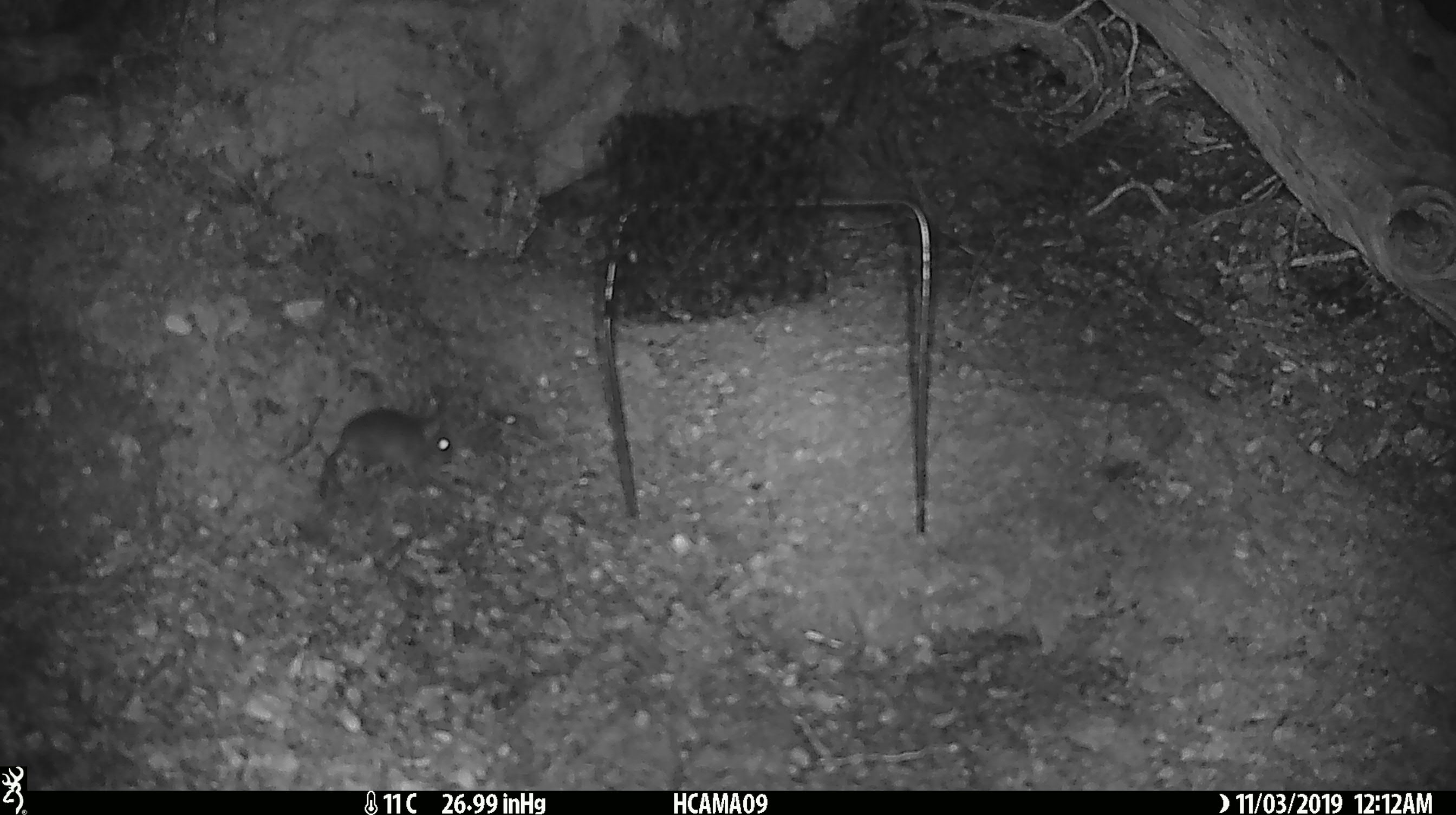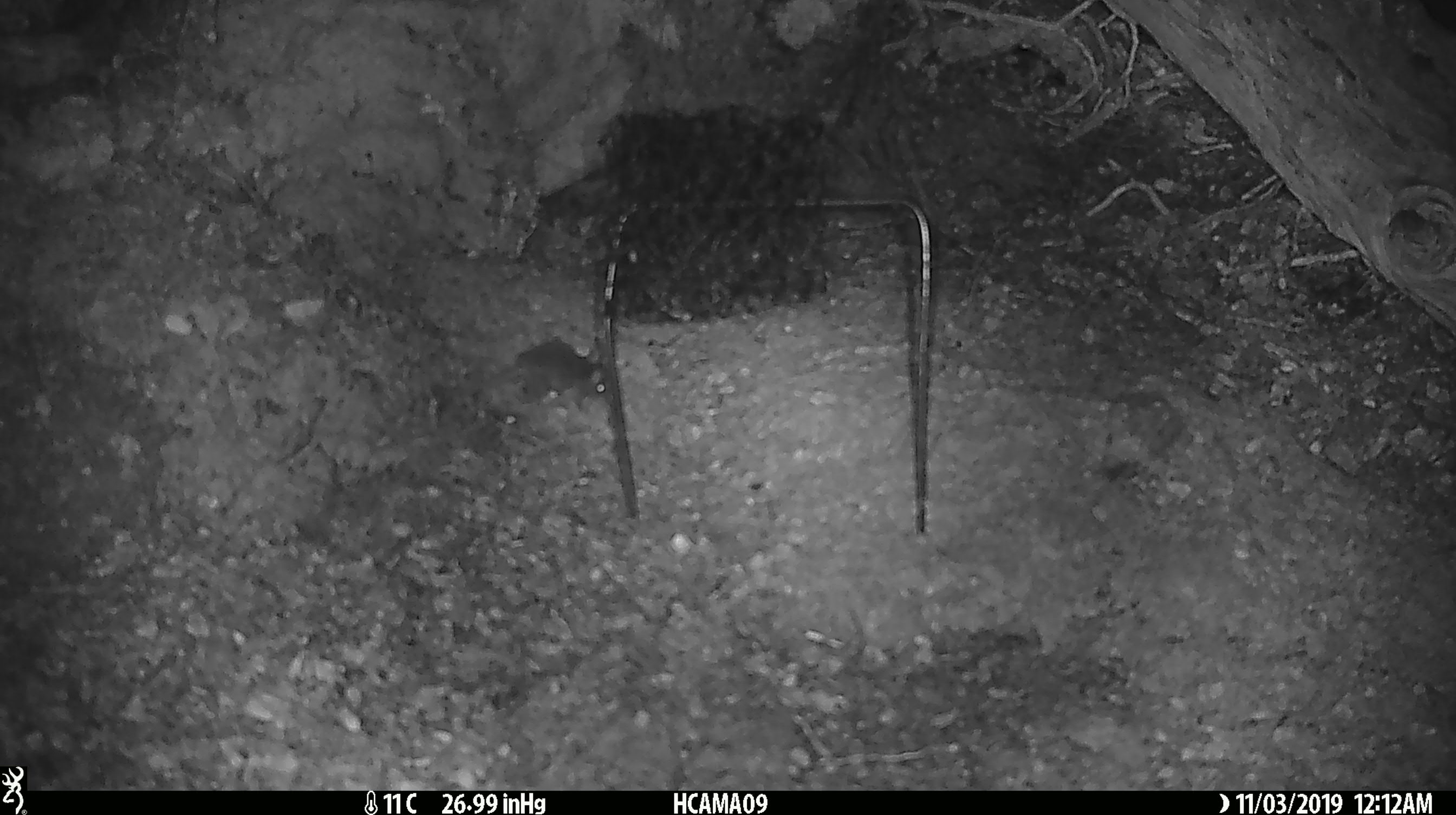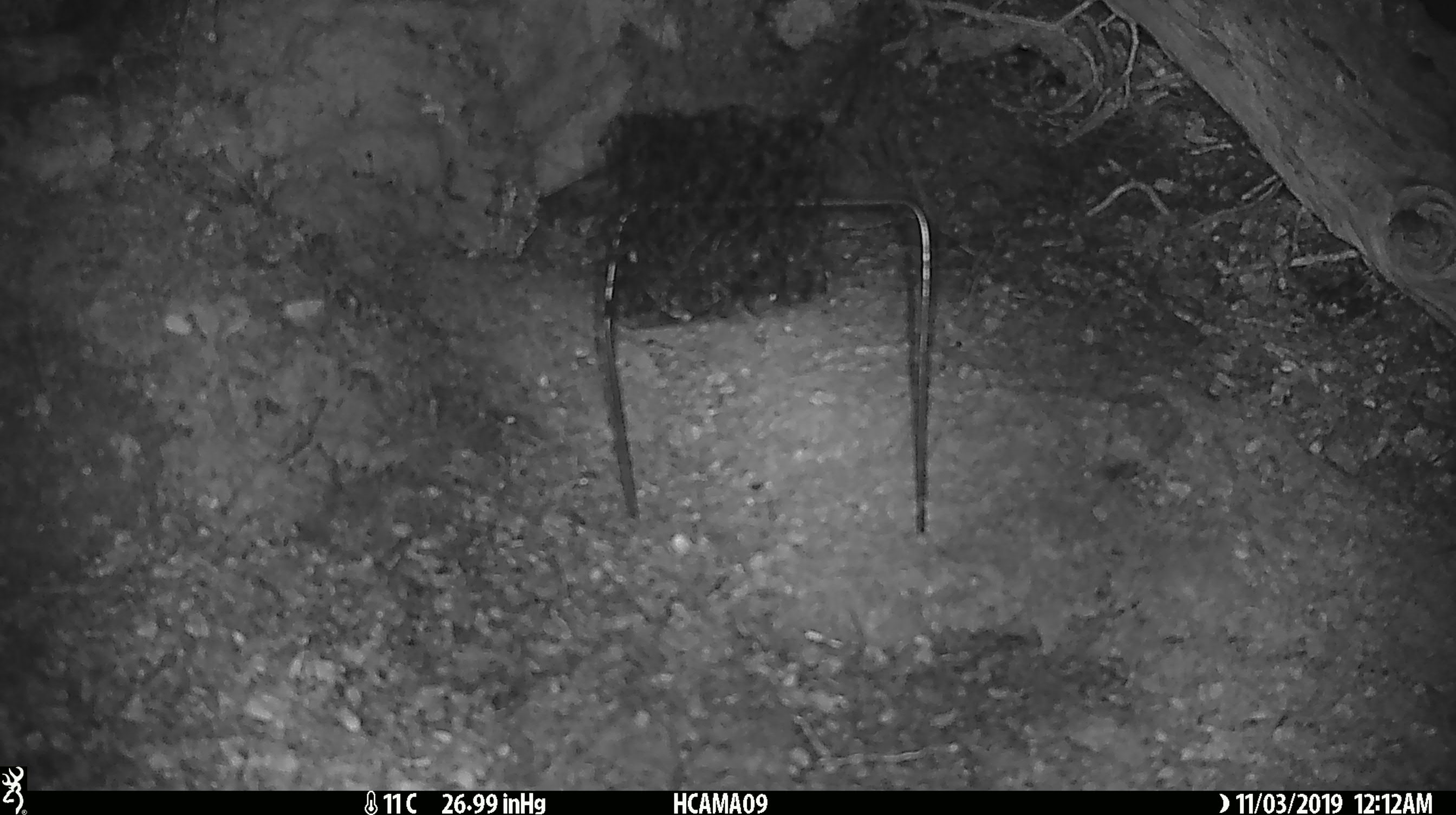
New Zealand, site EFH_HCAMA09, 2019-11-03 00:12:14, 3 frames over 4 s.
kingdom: Animalia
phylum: Chordata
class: Mammalia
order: Rodentia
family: Muridae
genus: Mus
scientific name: Mus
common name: mouse